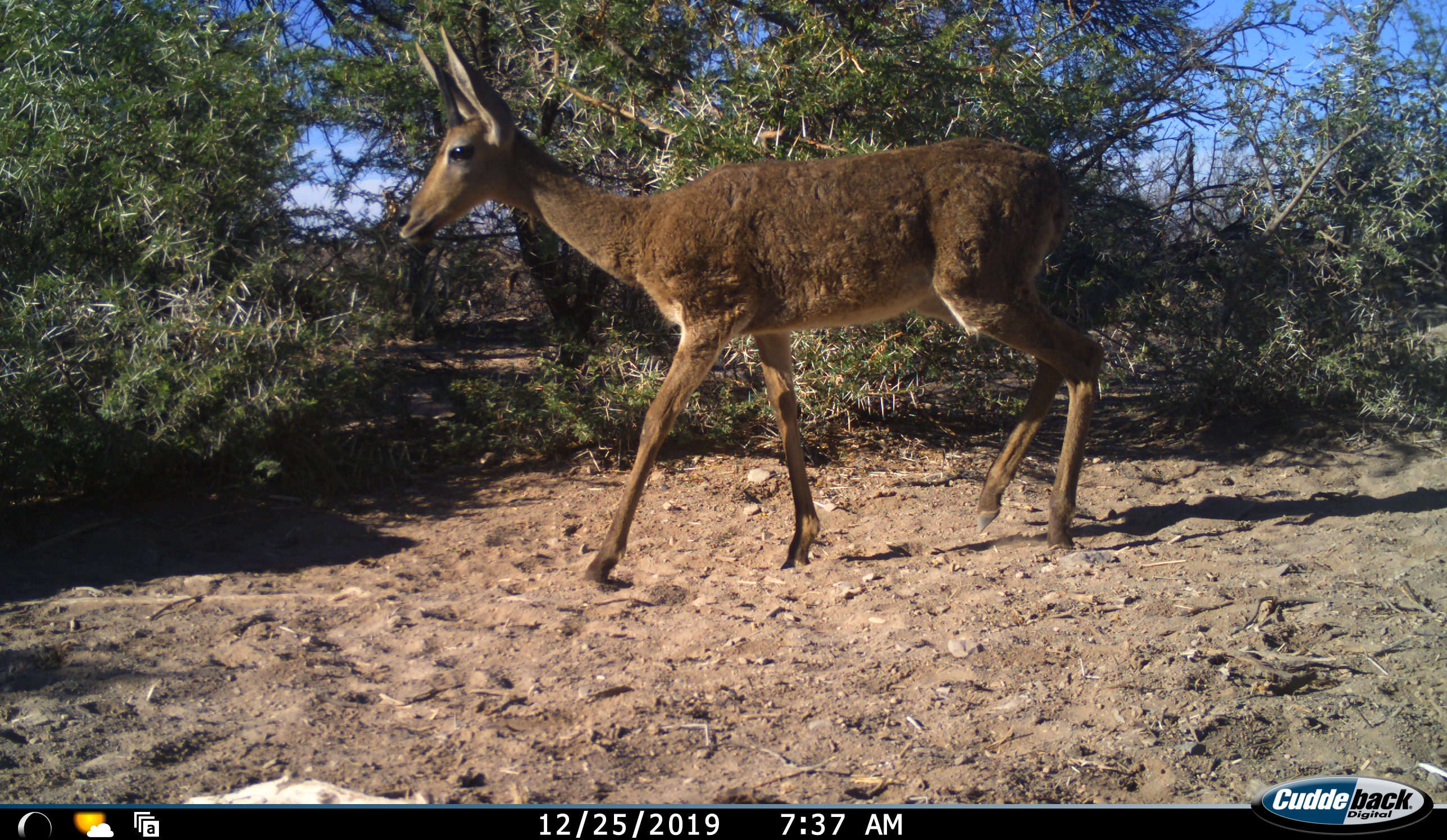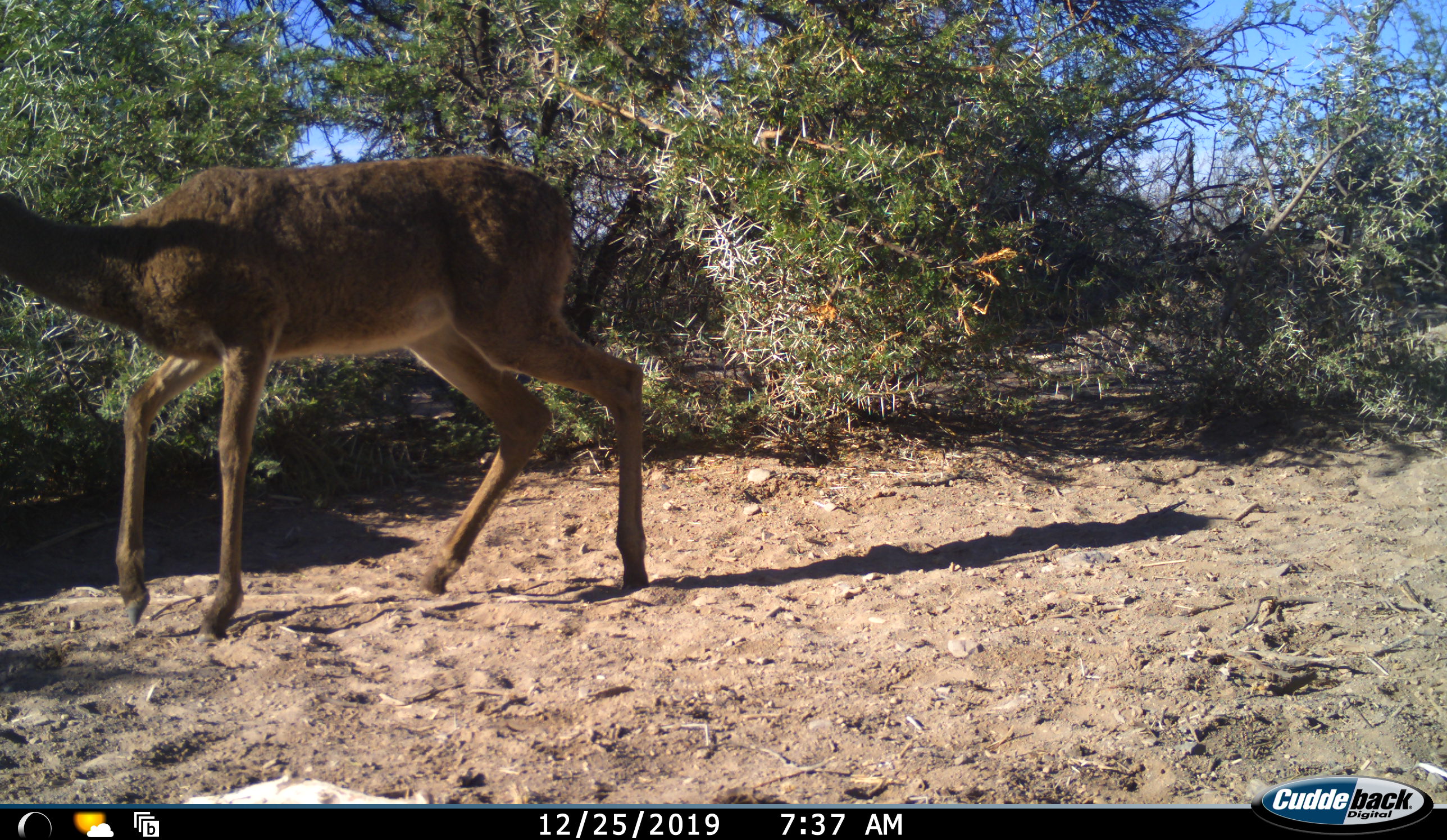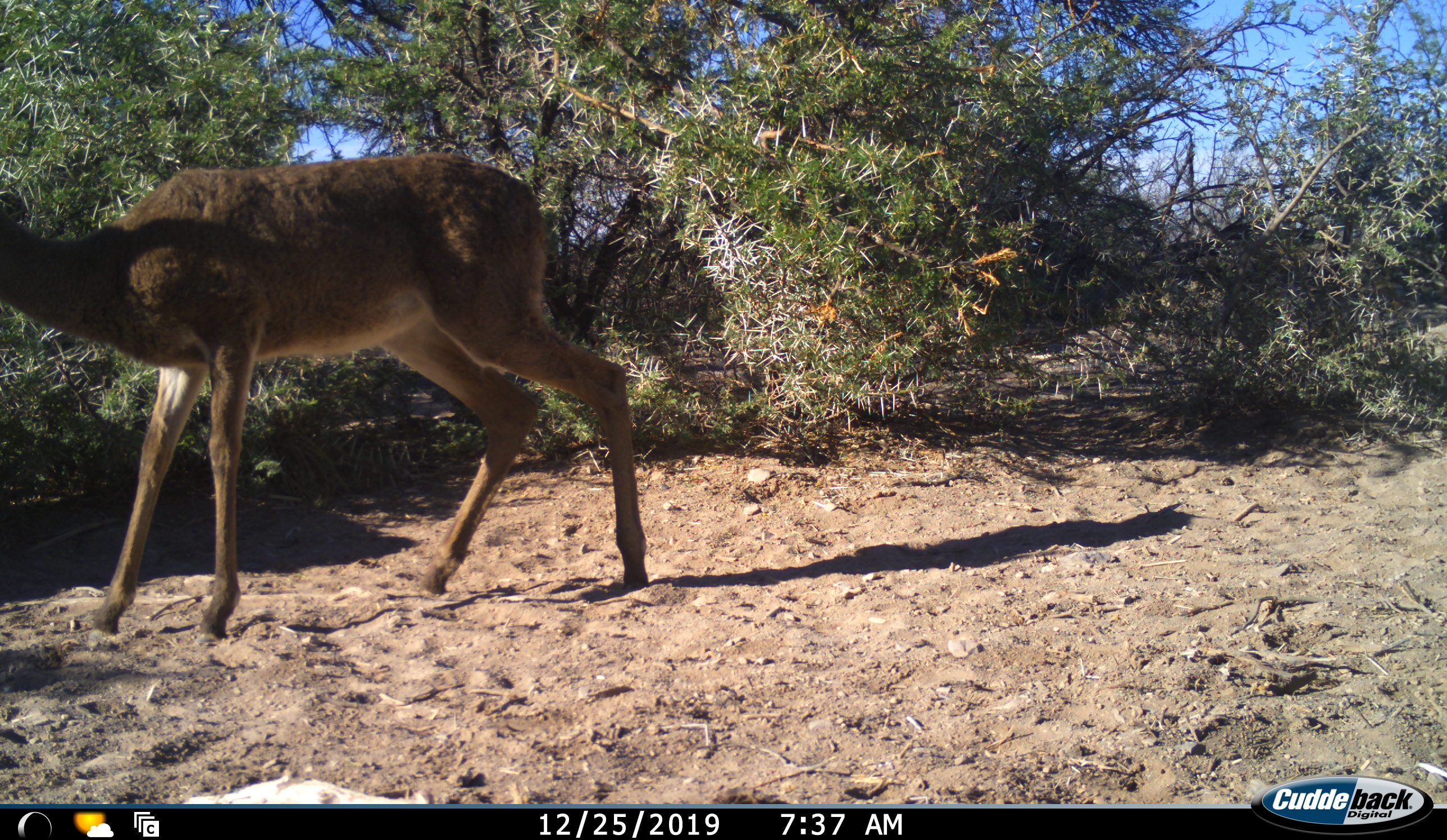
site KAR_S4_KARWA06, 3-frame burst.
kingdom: Animalia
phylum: Chordata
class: Mammalia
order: Artiodactyla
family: Bovidae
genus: Redunca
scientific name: Redunca fulvorufula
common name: mountain reedbuck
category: reedbuckmountain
Reedbuckmountain (mountain reedbuck) (Redunca fulvorufula), count 1. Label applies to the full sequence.